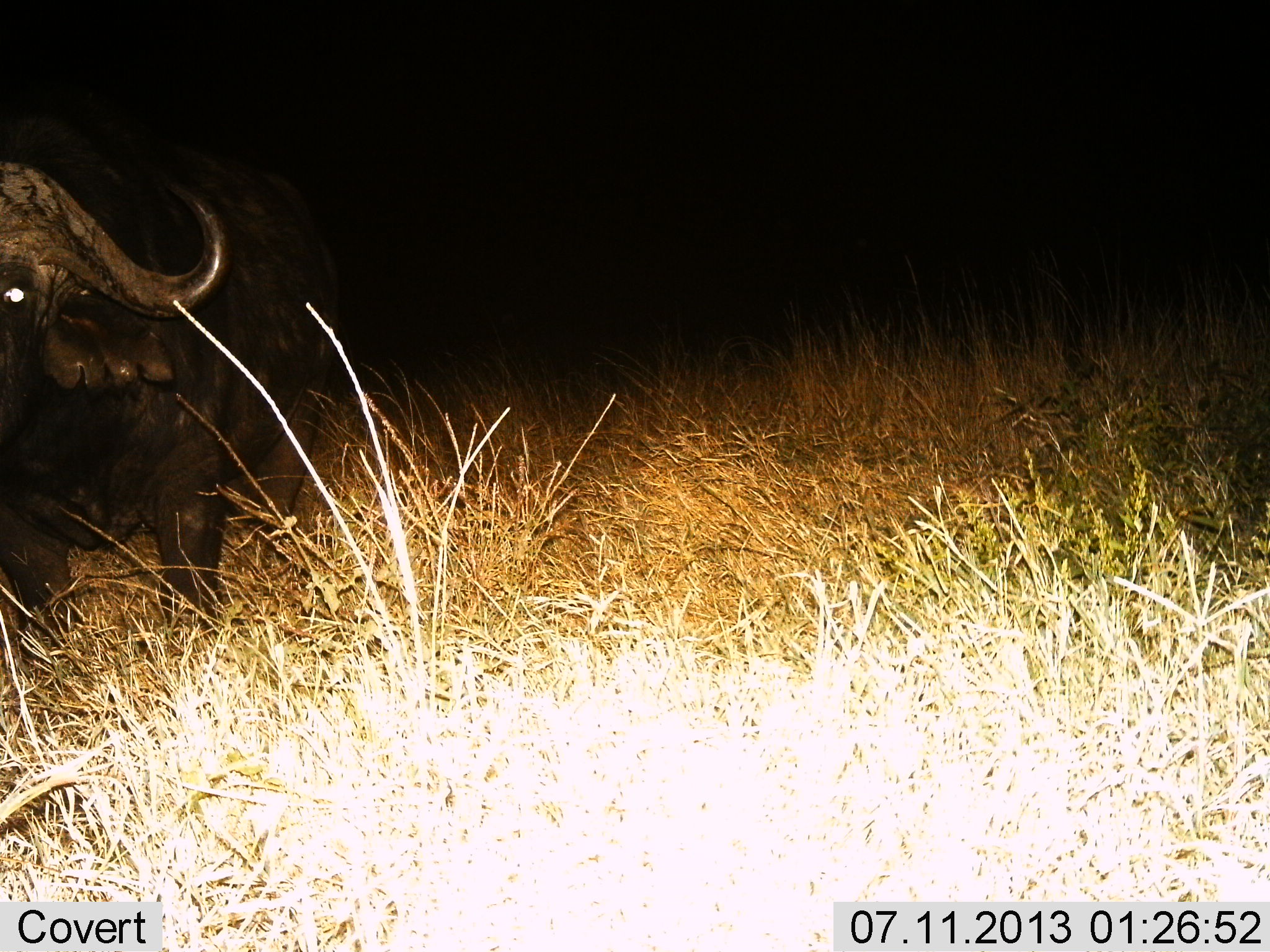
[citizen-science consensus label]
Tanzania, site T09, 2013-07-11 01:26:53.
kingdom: Animalia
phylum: Chordata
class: Mammalia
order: Artiodactyla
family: Bovidae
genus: Syncerus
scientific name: Syncerus caffer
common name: cape buffalo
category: buffalo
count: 1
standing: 100%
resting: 0%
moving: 0%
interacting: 0%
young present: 0%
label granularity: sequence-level